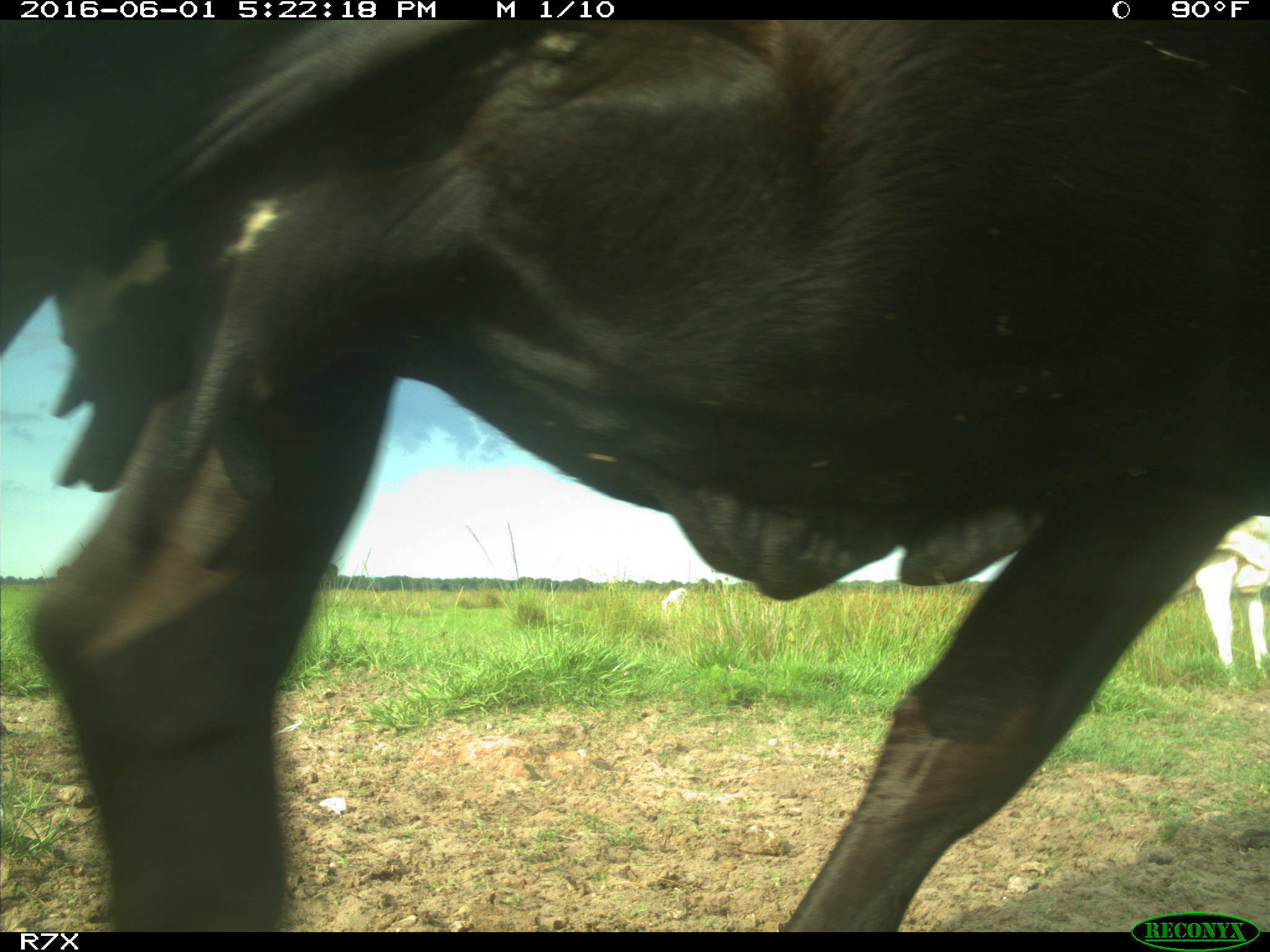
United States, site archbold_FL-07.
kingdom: Animalia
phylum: Chordata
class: Mammalia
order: Artiodactyla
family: Bovidae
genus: Bos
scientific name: Bos taurus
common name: domestic cow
Bos taurus (domestic cow).